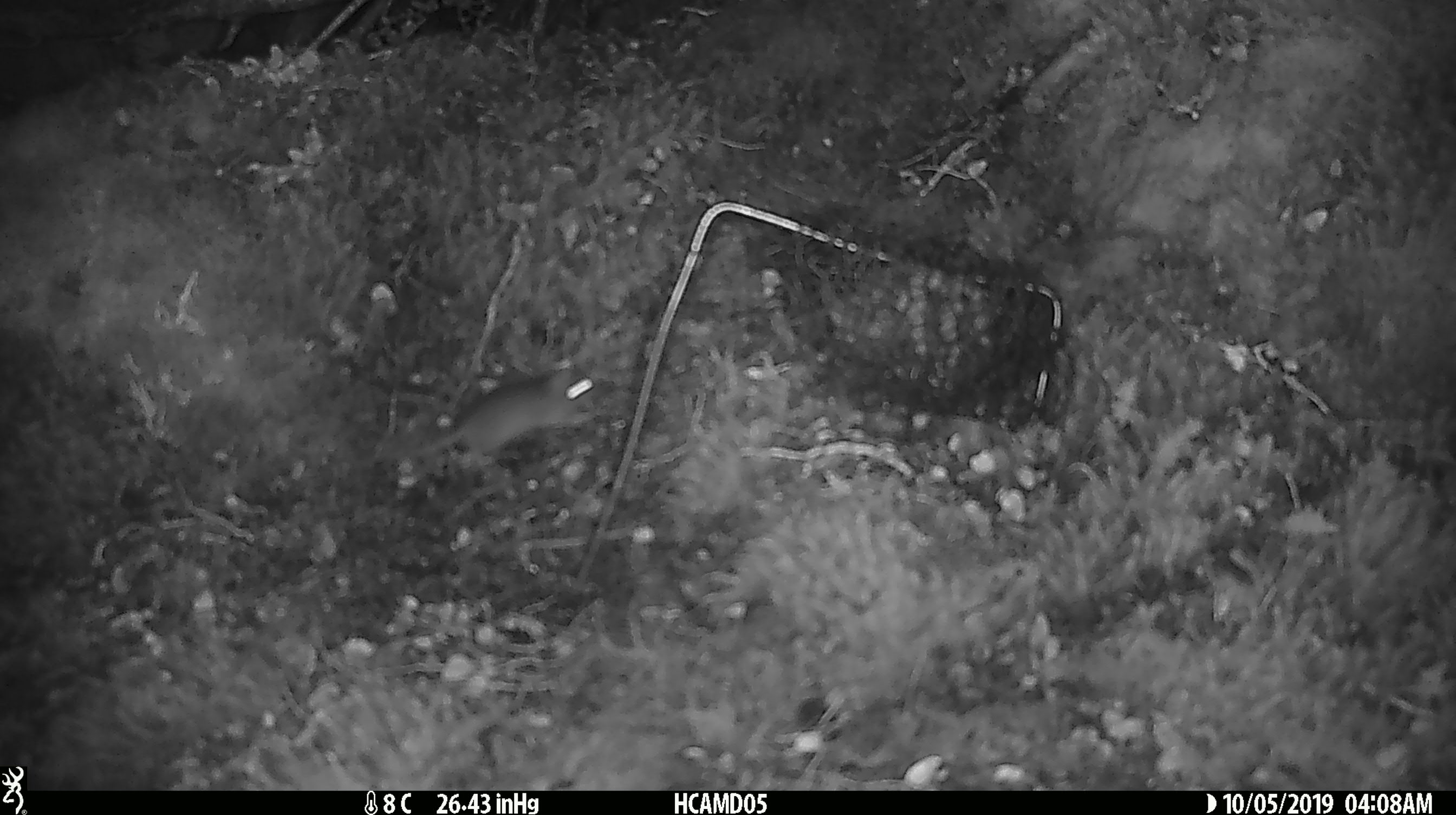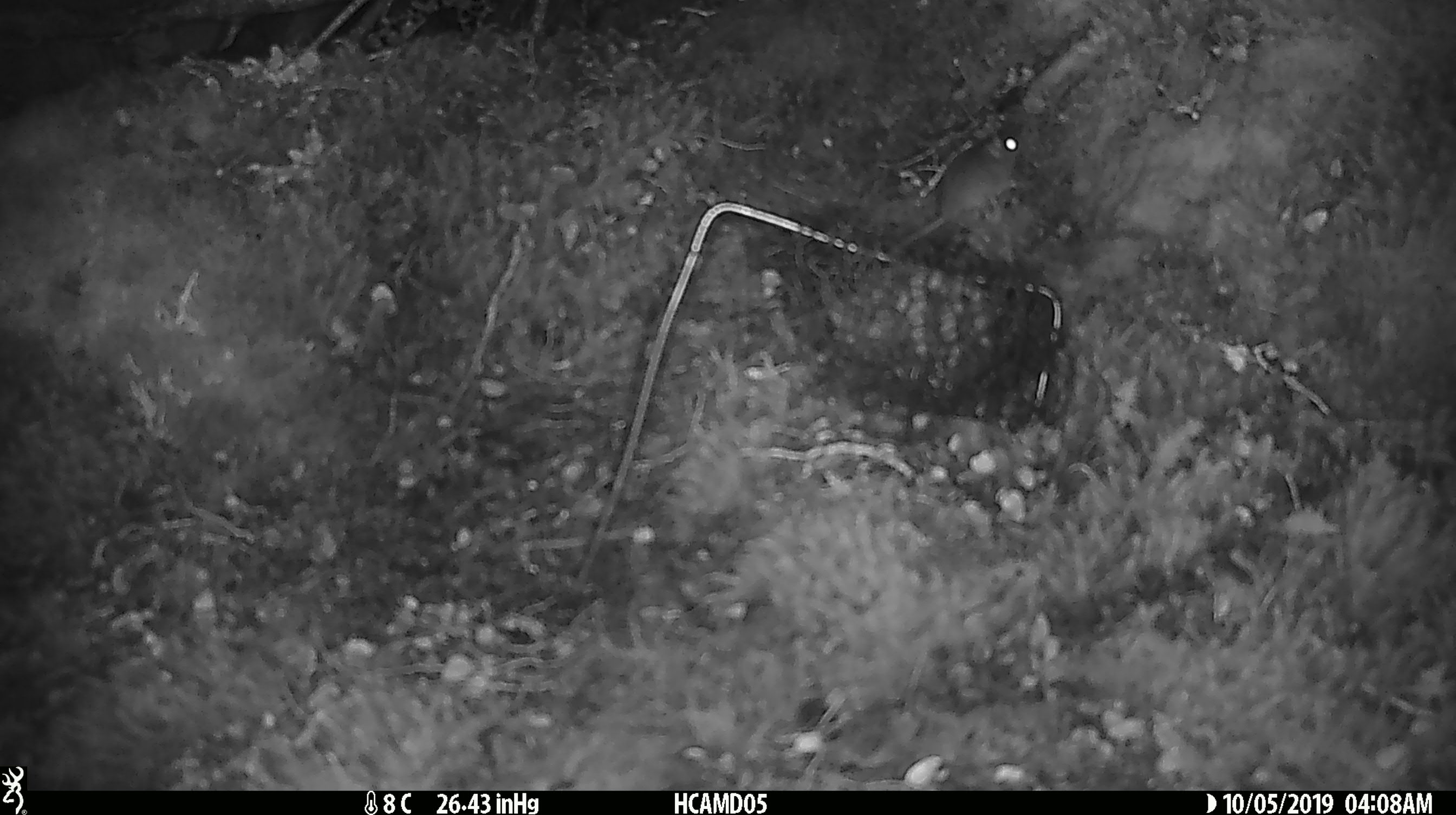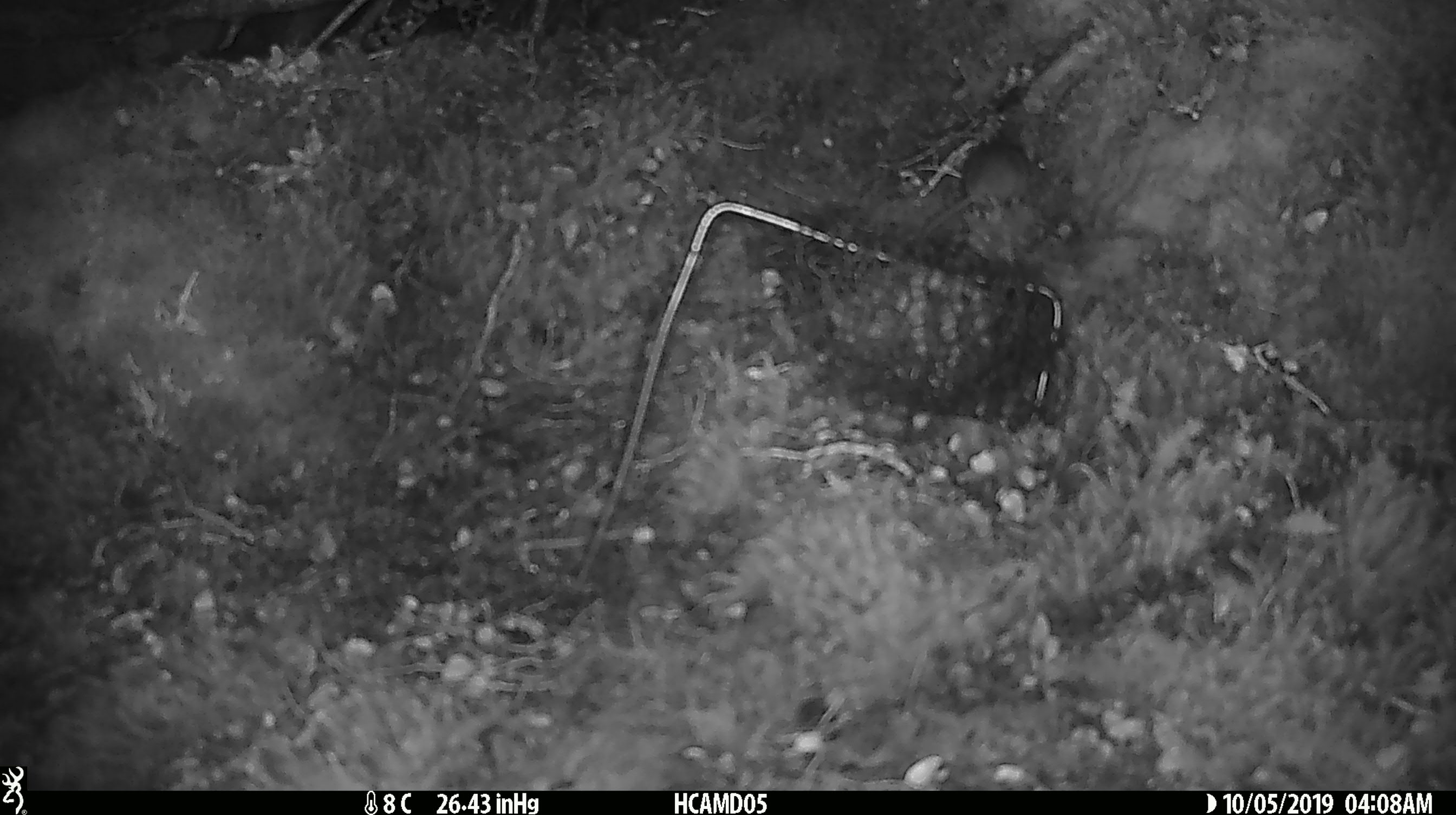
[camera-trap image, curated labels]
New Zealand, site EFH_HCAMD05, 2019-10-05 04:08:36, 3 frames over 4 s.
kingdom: Animalia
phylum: Chordata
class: Mammalia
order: Rodentia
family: Muridae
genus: Mus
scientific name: Mus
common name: mouse